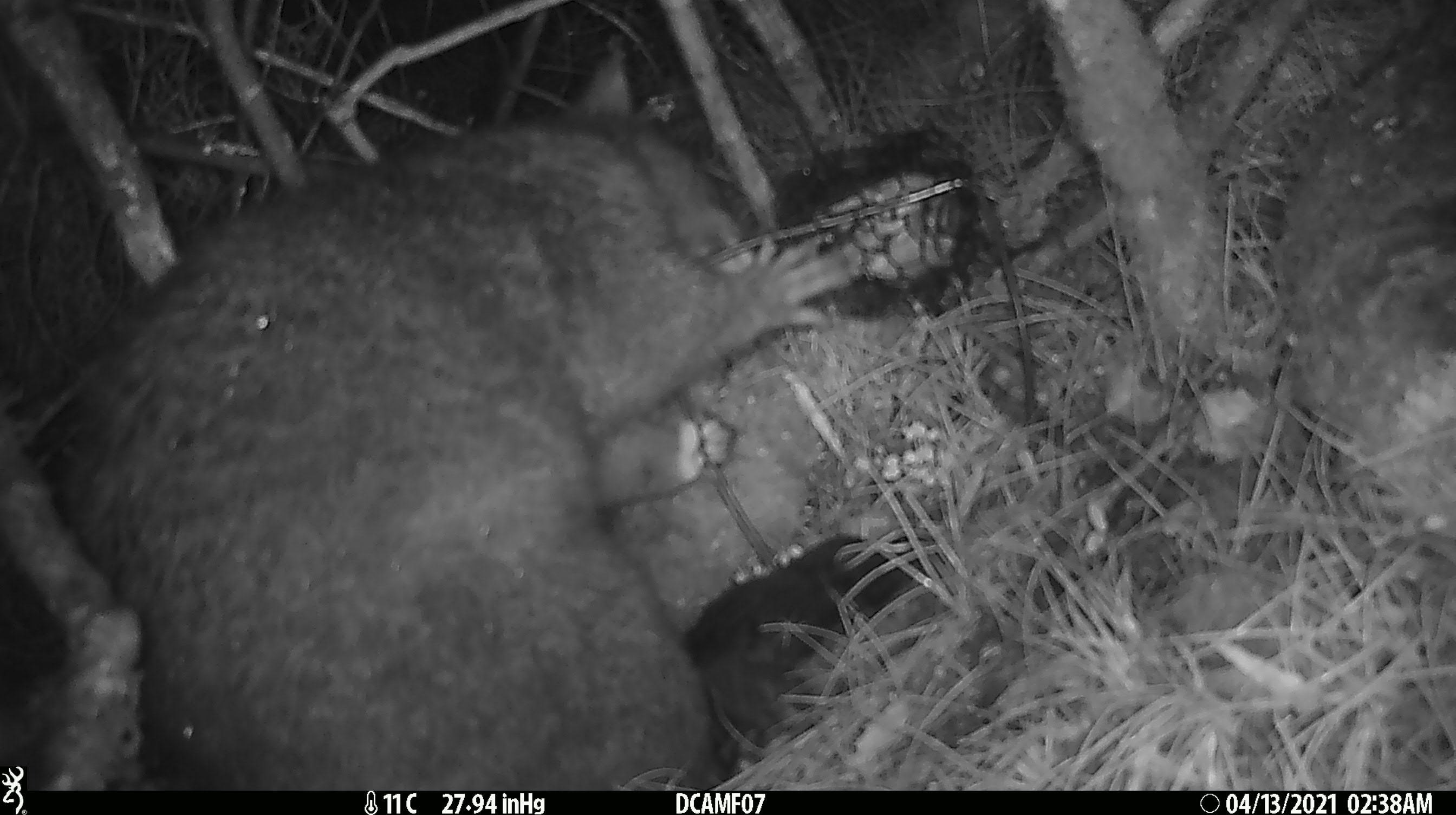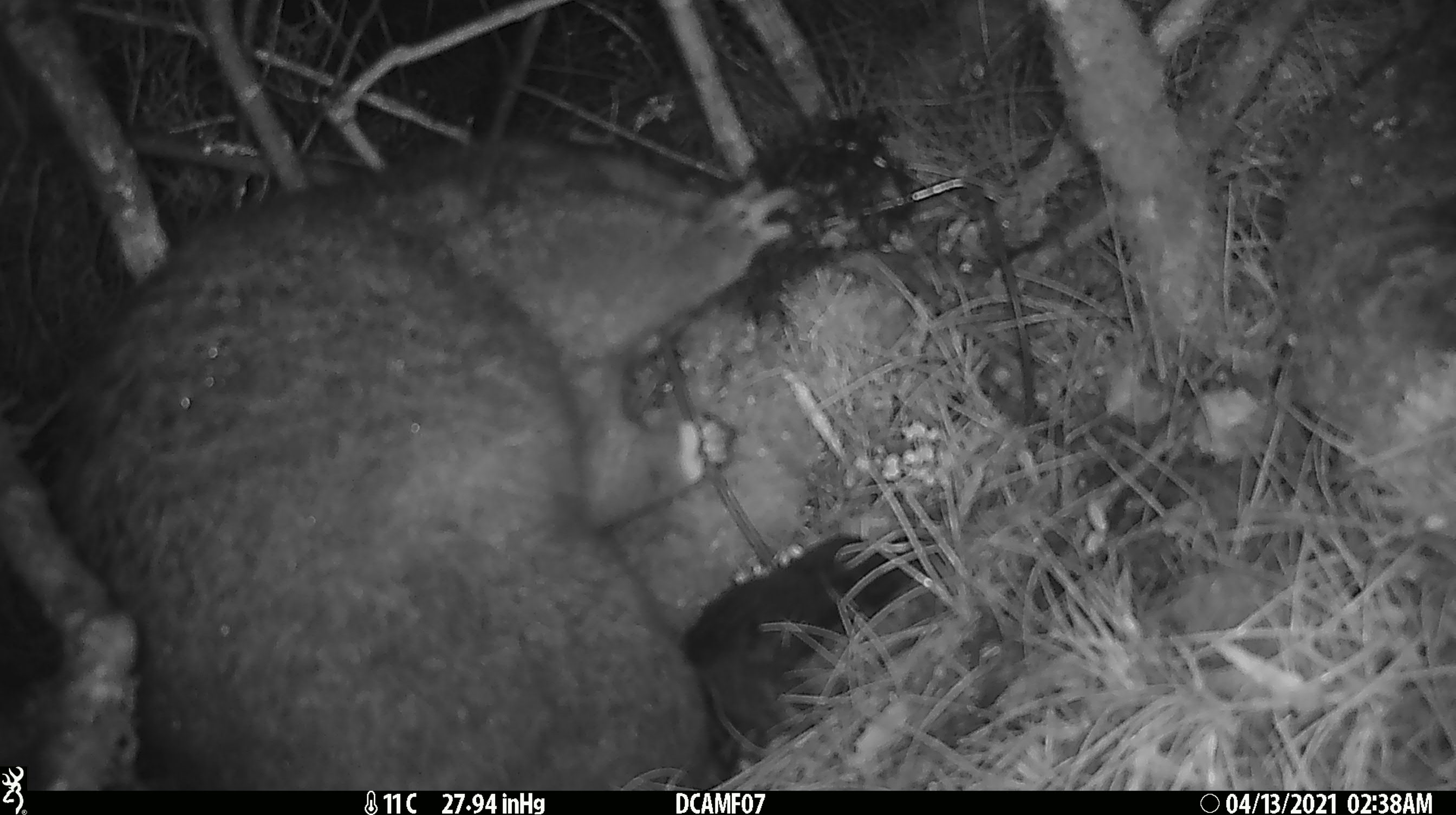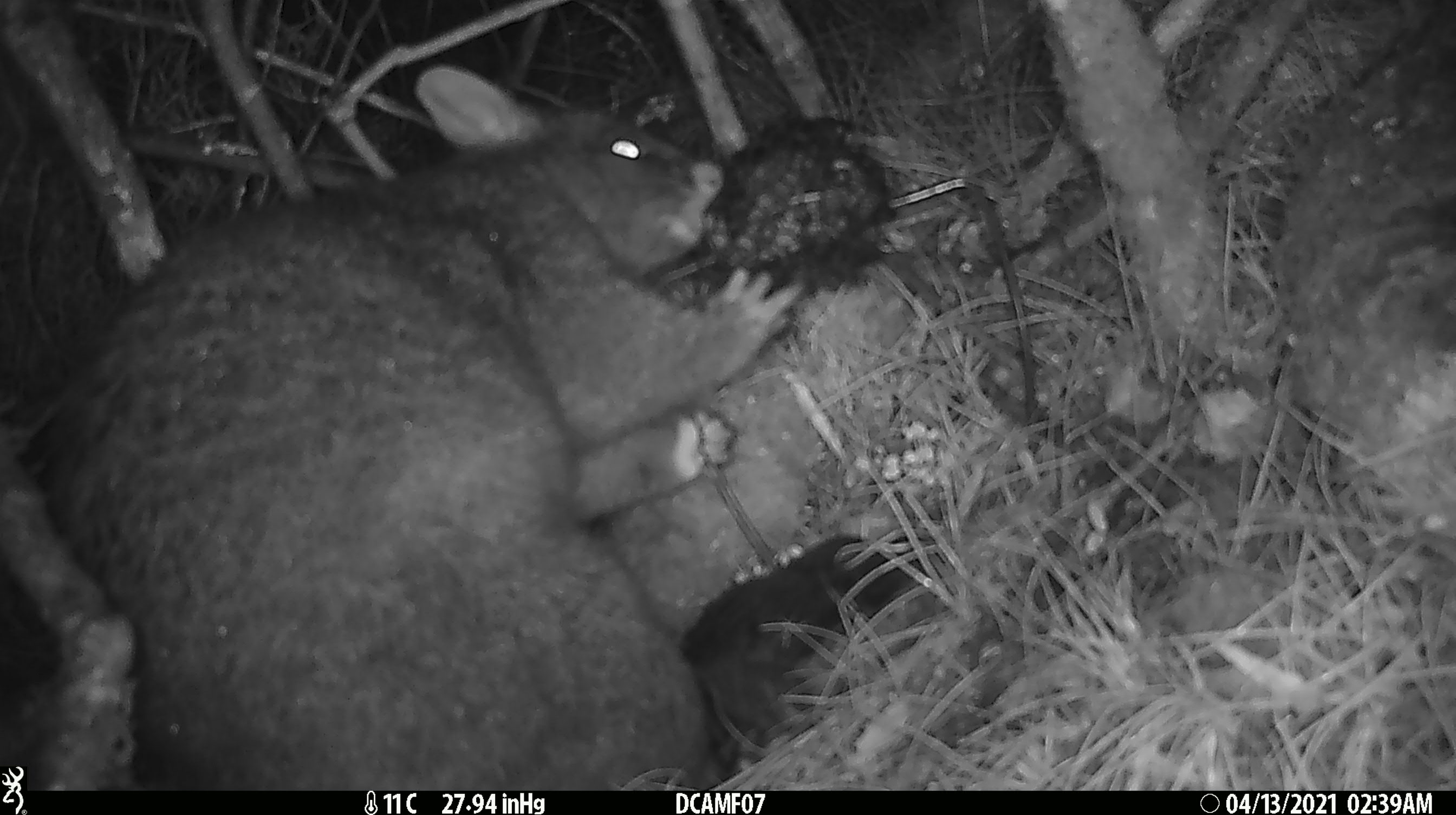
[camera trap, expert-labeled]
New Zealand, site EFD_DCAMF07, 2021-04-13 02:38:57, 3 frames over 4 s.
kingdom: Animalia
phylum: Chordata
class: Mammalia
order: Diprotodontia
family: Phalangeridae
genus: Trichosurus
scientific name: Trichosurus vulpecula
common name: common brushtail possum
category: possum